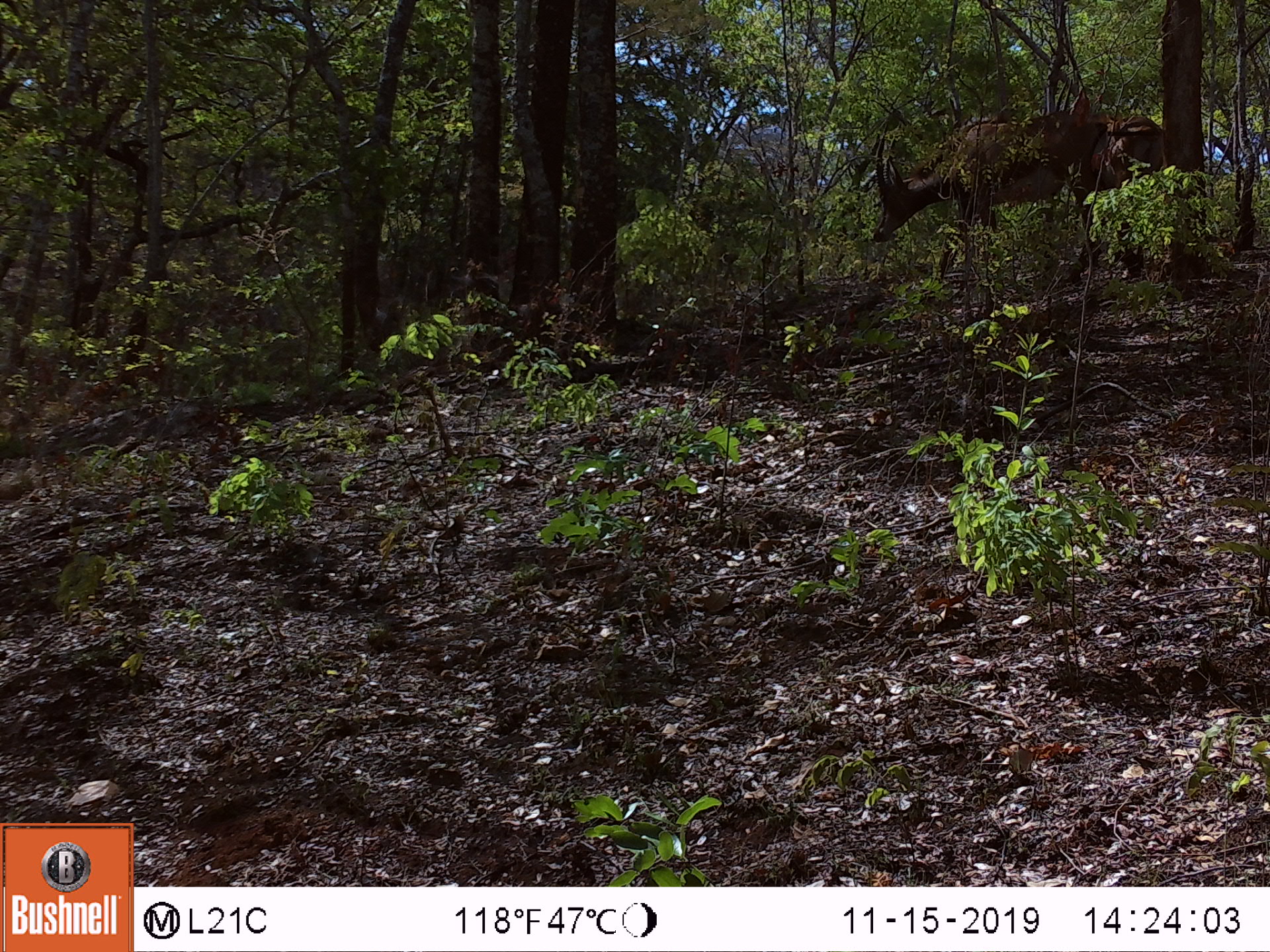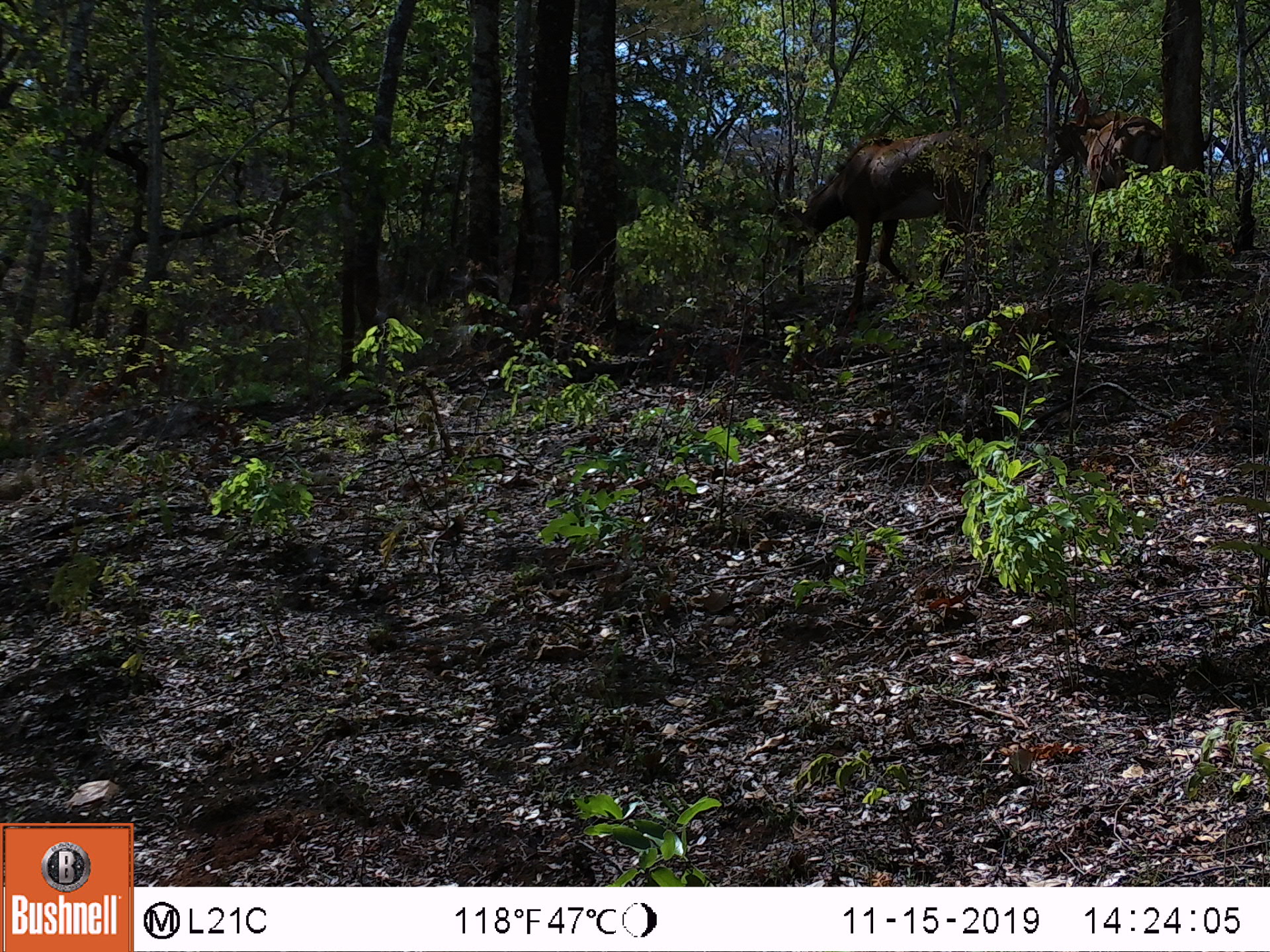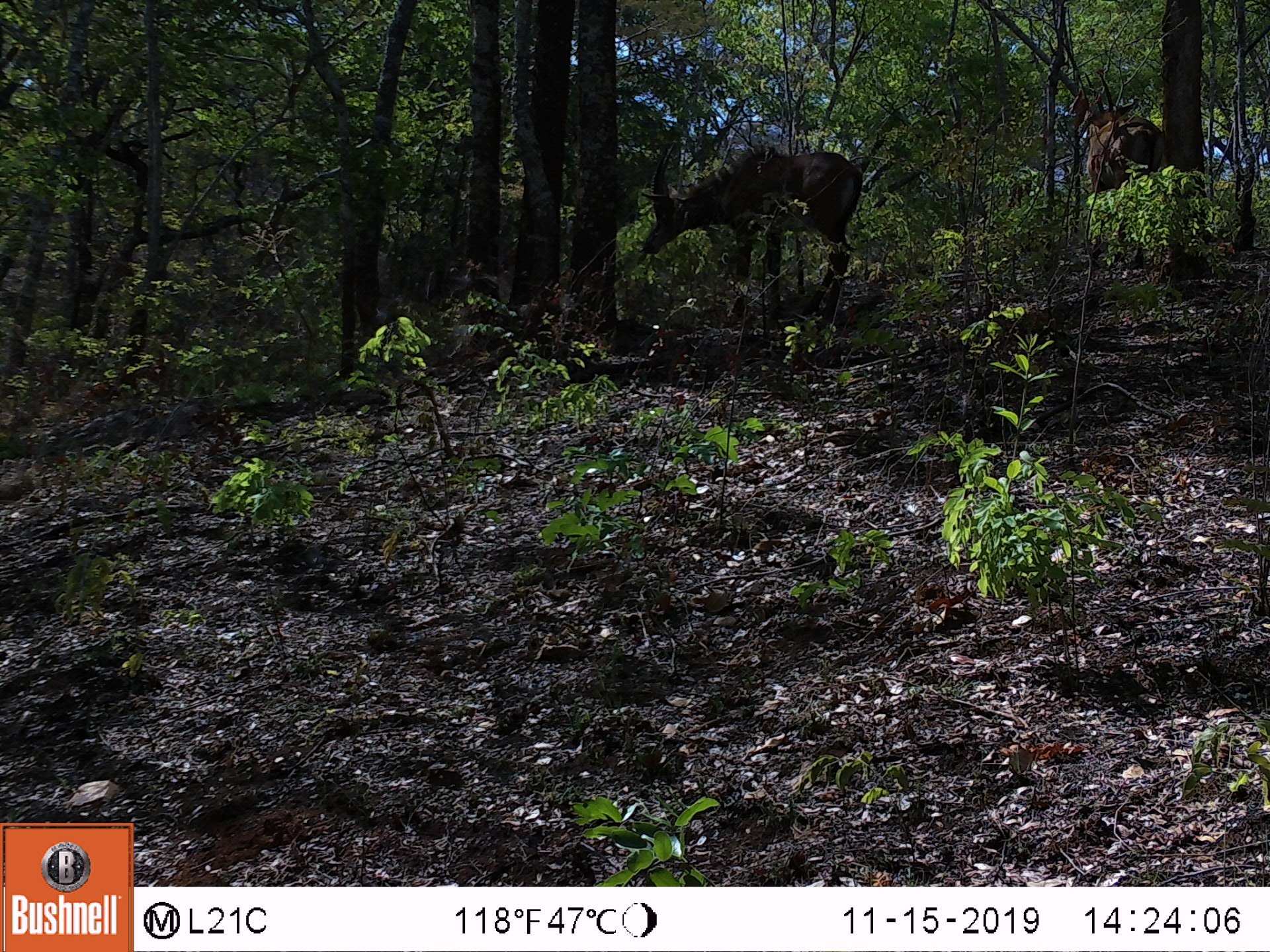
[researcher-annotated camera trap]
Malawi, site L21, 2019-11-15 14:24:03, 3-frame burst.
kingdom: Animalia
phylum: Chordata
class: Mammalia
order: Artiodactyla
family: Bovidae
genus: Hippotragus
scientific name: Hippotragus niger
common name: sable antelope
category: sable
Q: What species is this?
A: Sable (sable antelope) (Hippotragus niger).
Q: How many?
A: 1.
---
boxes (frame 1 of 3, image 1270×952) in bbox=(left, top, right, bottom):
sable: bbox=(867, 91, 1157, 281)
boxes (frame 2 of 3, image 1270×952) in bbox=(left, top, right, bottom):
sable: bbox=(765, 114, 995, 327); bbox=(1047, 77, 1182, 249)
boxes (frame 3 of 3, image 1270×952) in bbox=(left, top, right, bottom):
sable: bbox=(632, 104, 875, 332); bbox=(1076, 76, 1167, 295)